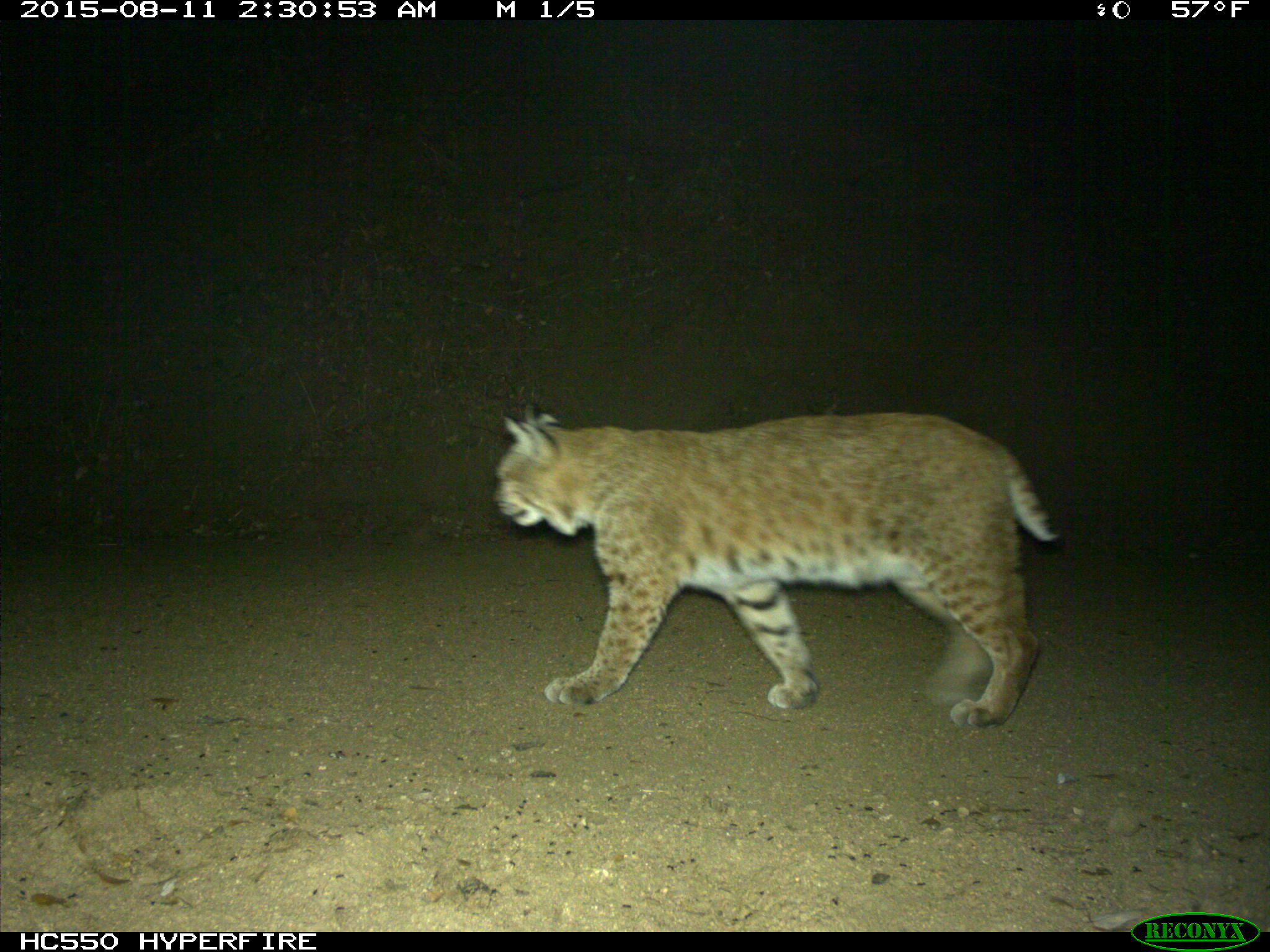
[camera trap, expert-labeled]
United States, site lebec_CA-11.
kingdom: Animalia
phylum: Chordata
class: Mammalia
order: Carnivora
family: Felidae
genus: Lynx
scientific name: Lynx rufus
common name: bobcat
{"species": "Lynx rufus (bobcat)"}